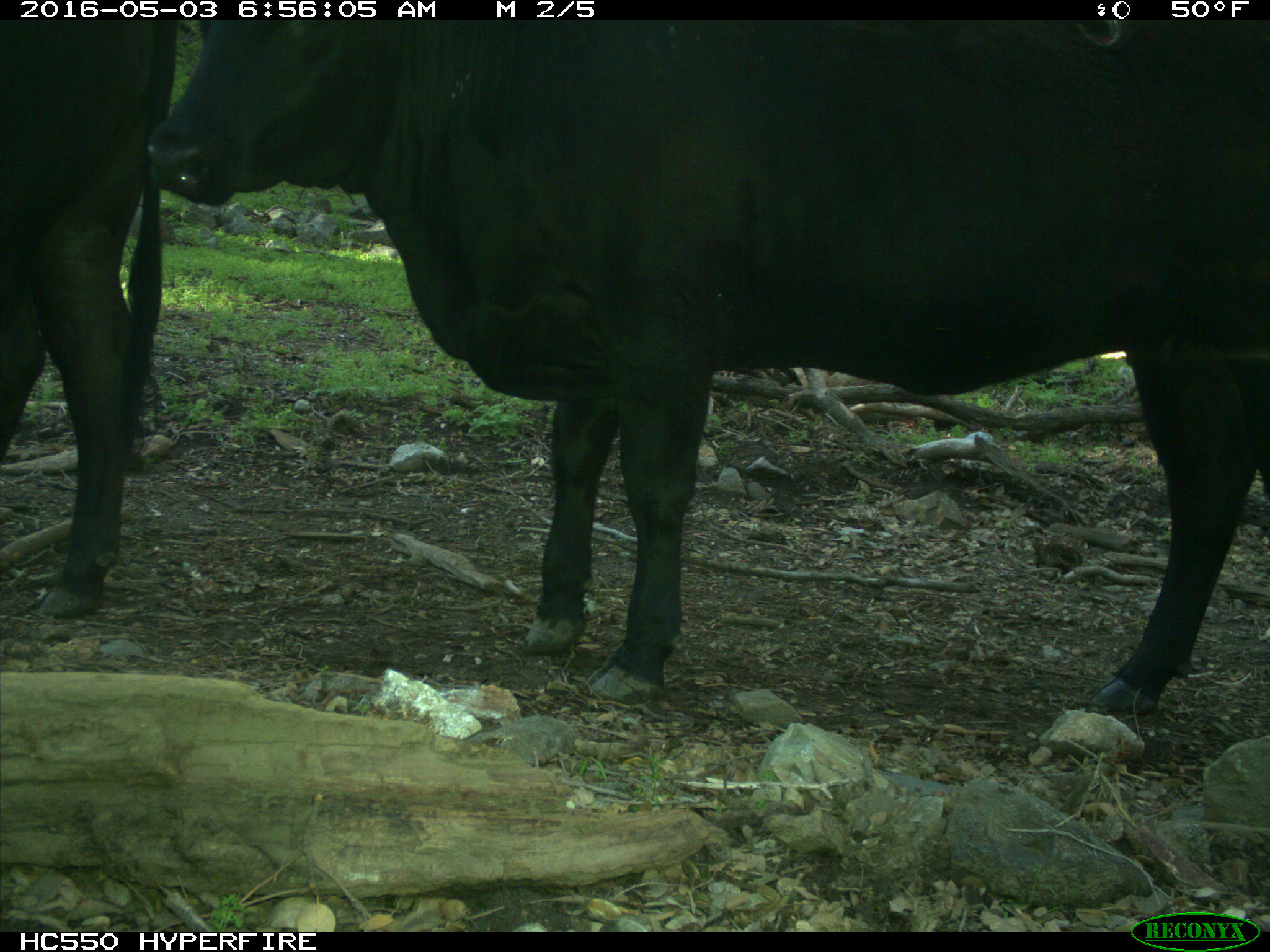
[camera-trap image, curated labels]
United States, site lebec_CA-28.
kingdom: Animalia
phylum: Chordata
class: Mammalia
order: Artiodactyla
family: Bovidae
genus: Bos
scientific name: Bos taurus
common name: domestic cow